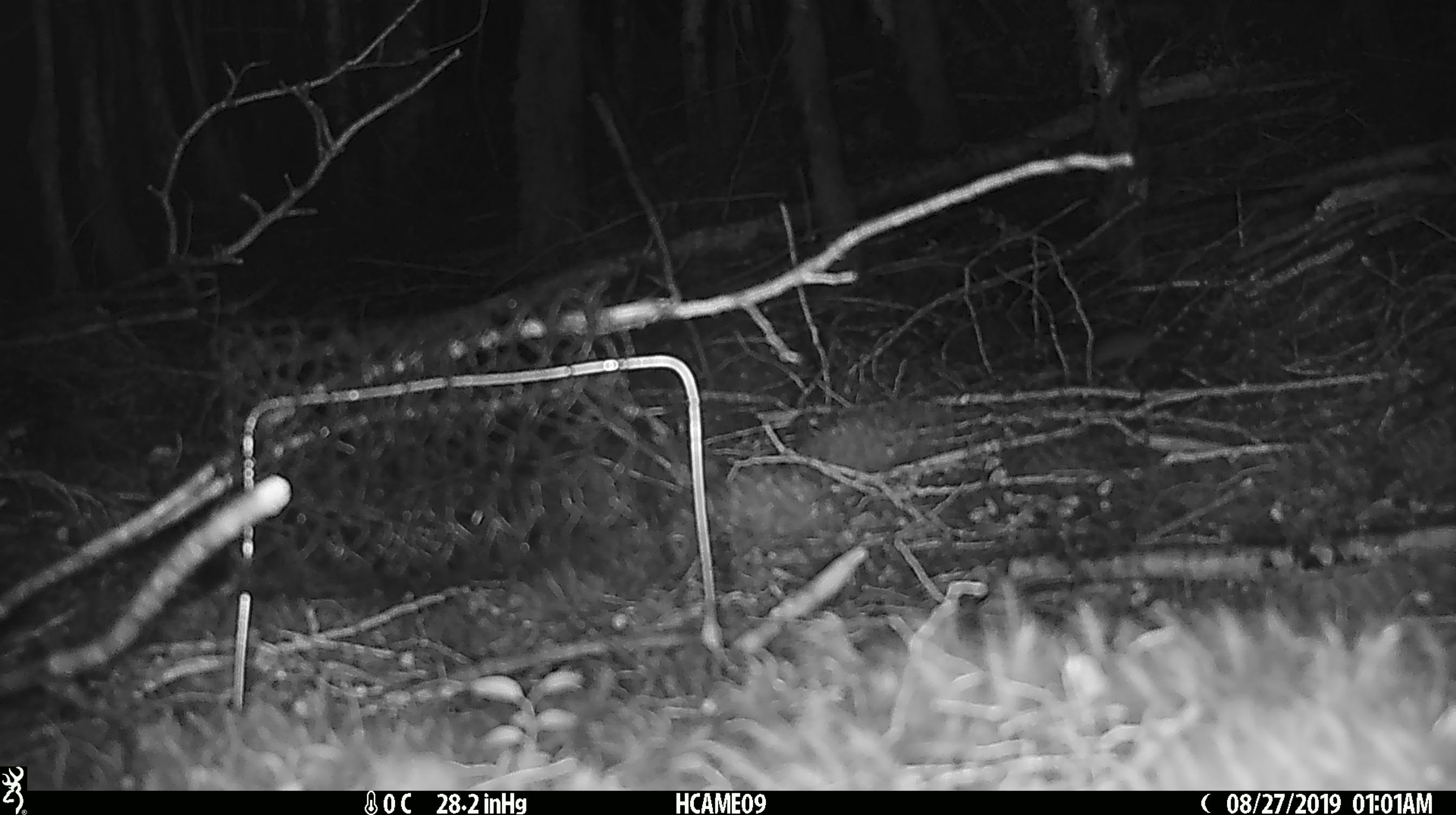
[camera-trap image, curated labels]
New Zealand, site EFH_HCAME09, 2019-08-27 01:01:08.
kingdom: Animalia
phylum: Chordata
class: Mammalia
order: Rodentia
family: Muridae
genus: Mus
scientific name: Mus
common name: mouse